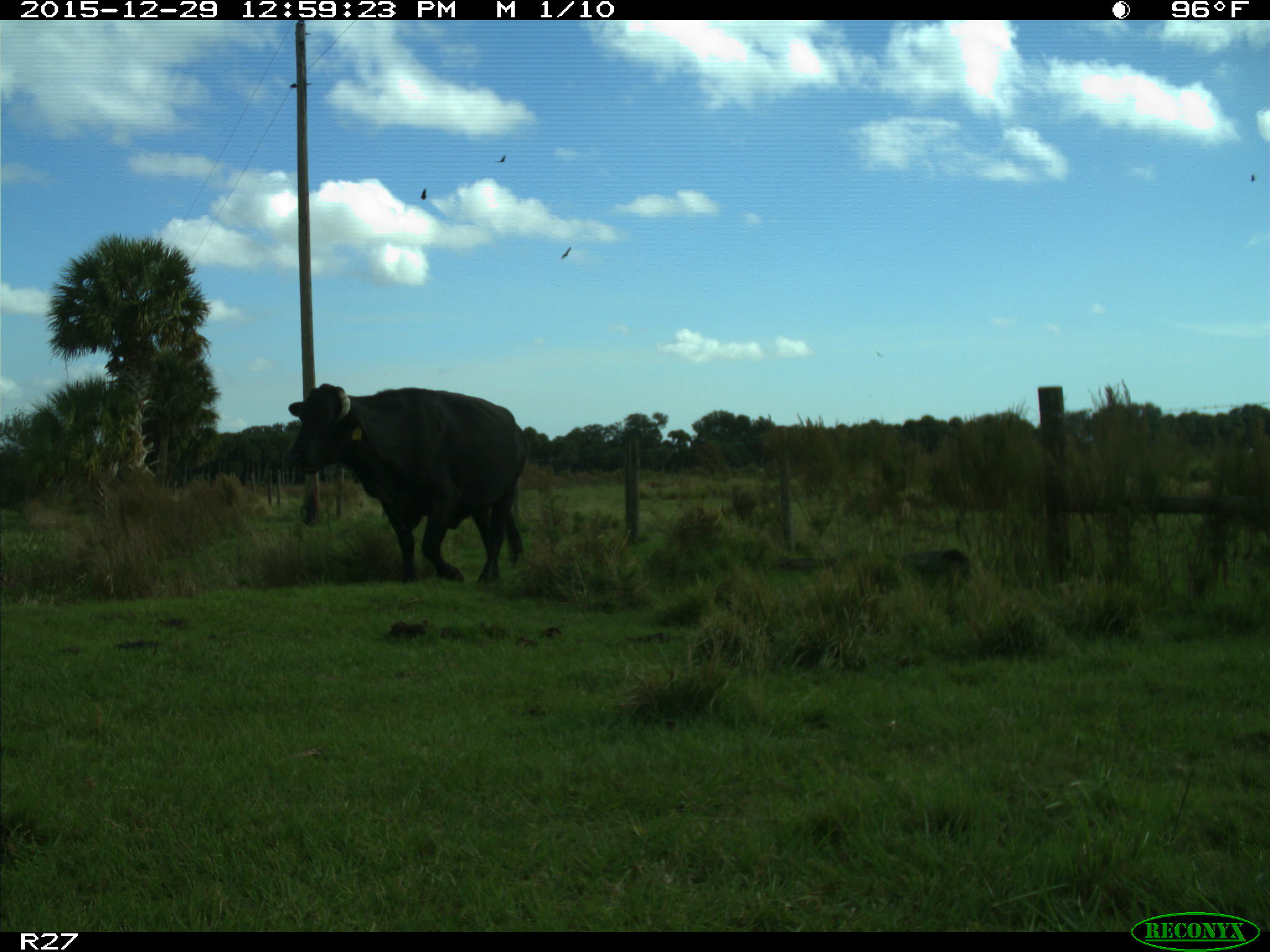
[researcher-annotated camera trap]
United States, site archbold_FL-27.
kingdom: Animalia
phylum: Chordata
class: Mammalia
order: Artiodactyla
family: Bovidae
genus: Bos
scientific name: Bos taurus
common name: domestic cow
Bos taurus (domestic cow).